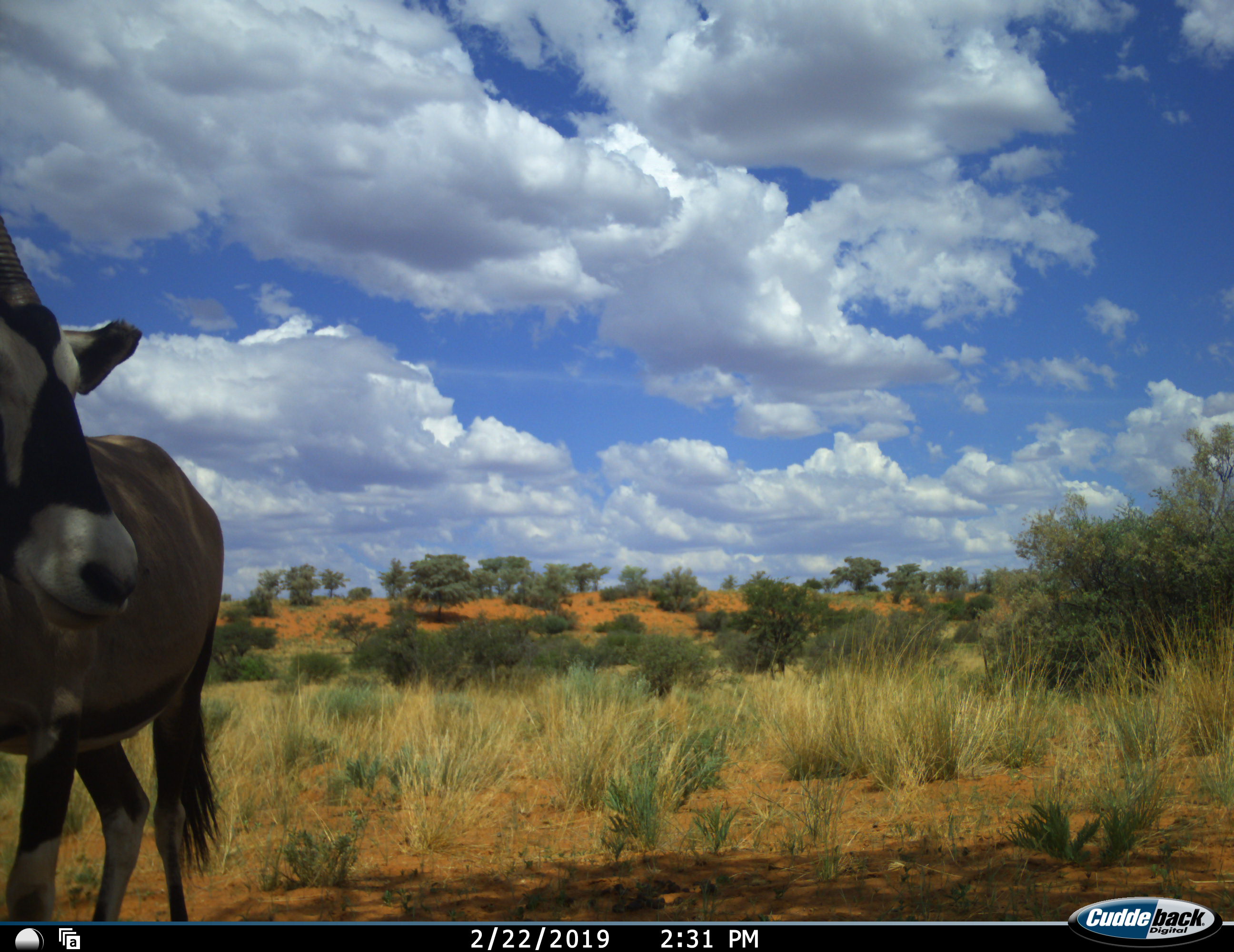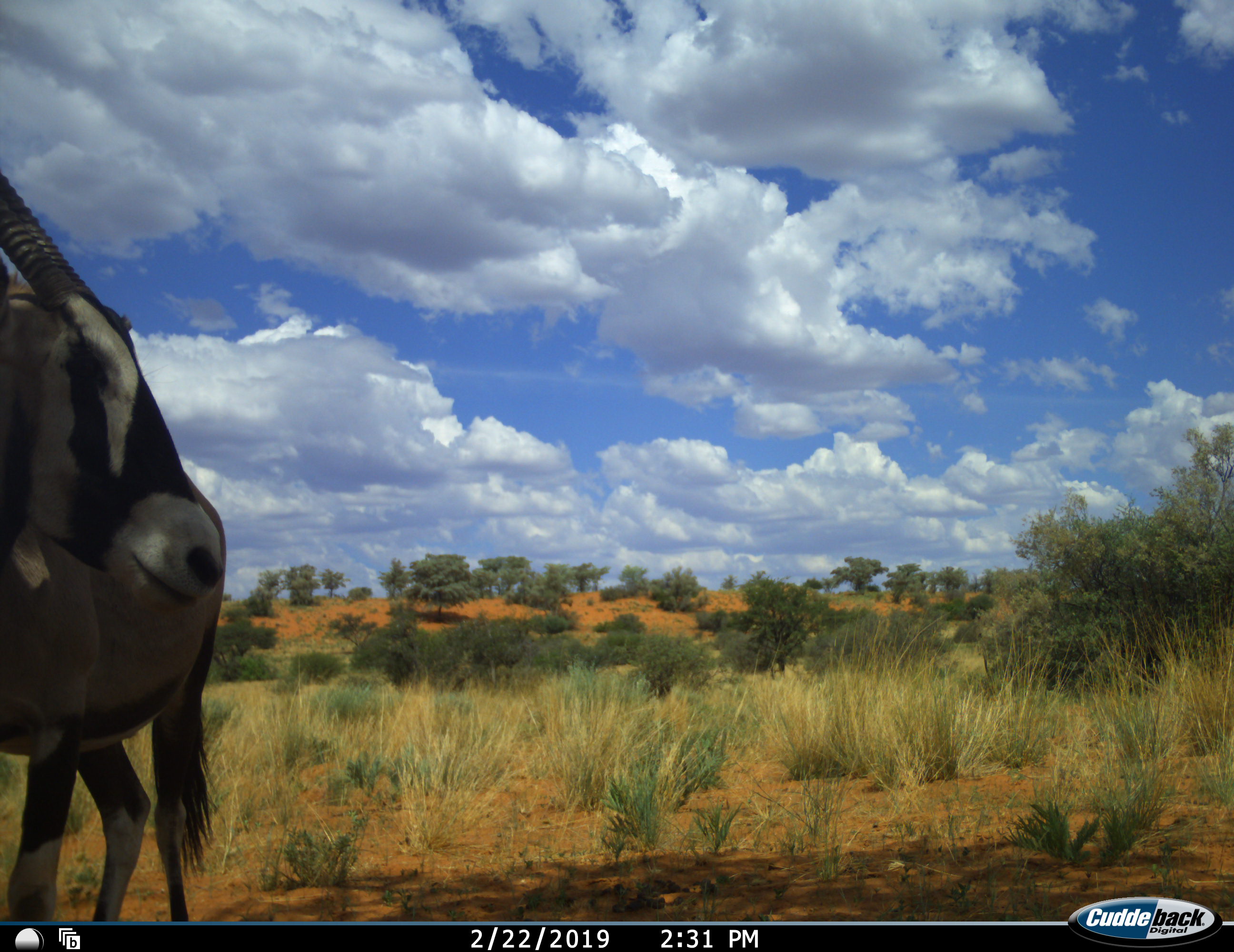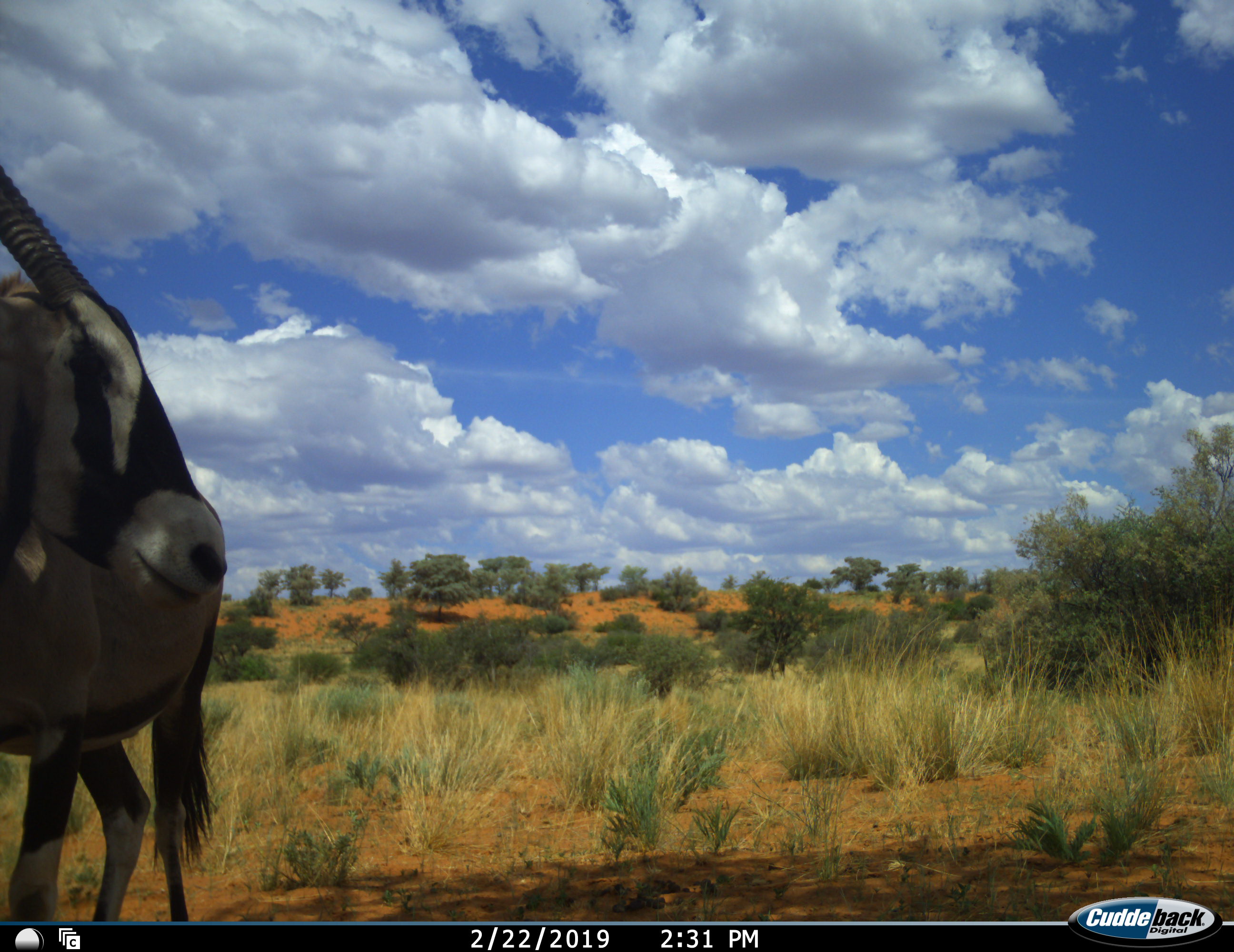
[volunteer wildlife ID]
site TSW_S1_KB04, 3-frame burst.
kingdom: Animalia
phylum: Chordata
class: Mammalia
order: Artiodactyla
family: Bovidae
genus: Oryx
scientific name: Oryx gazella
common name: gemsbok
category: oryx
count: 1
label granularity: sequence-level